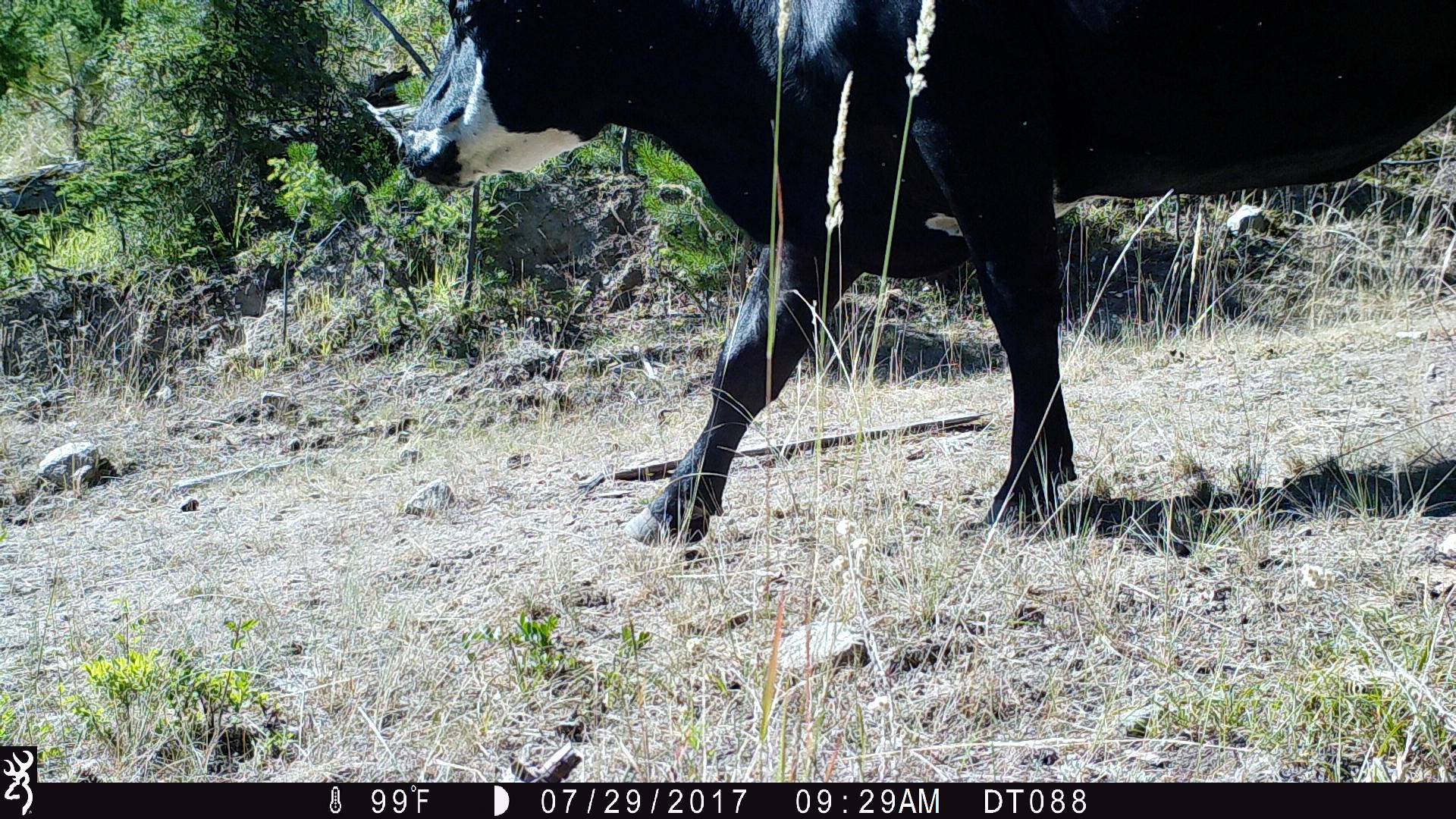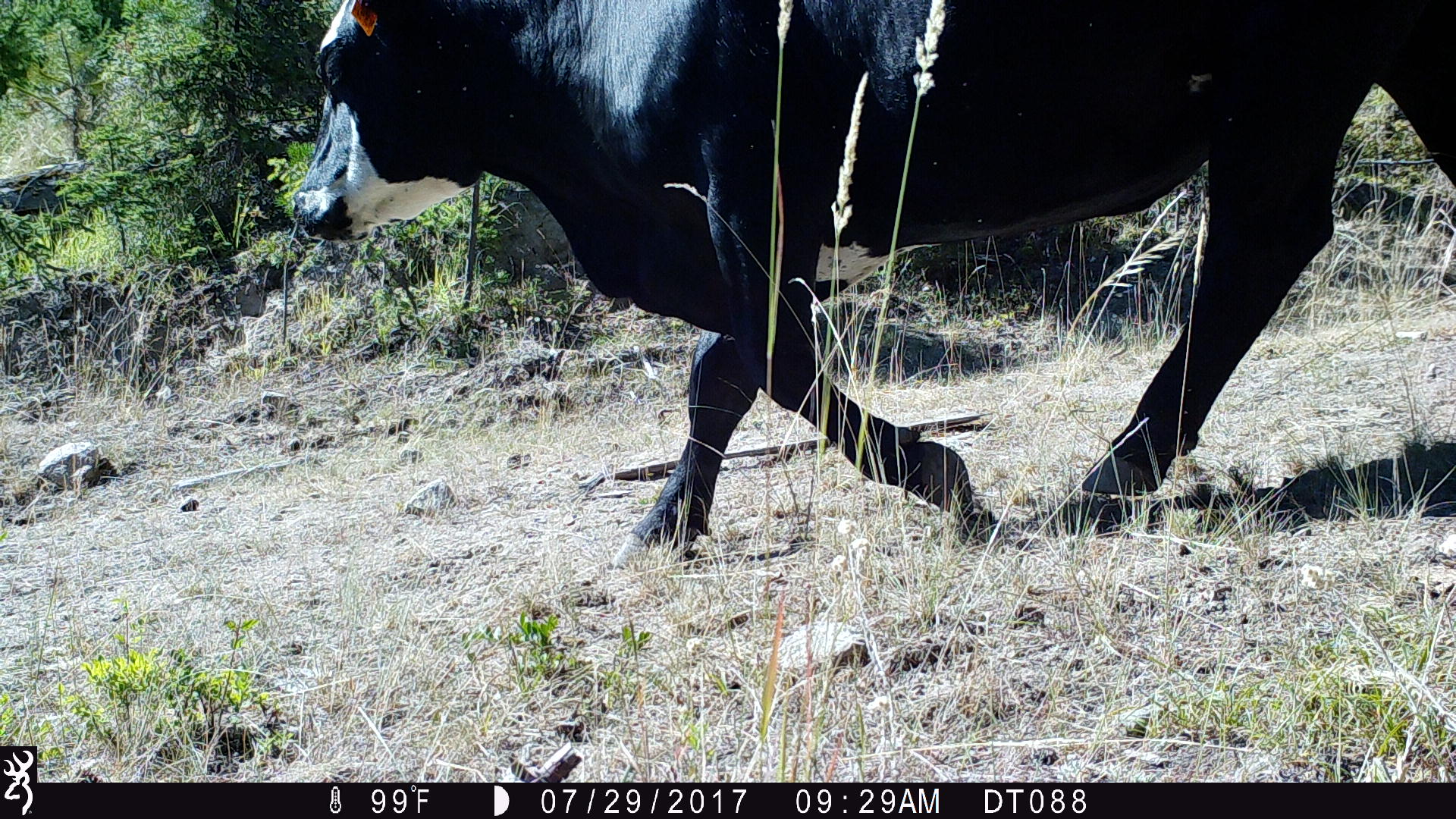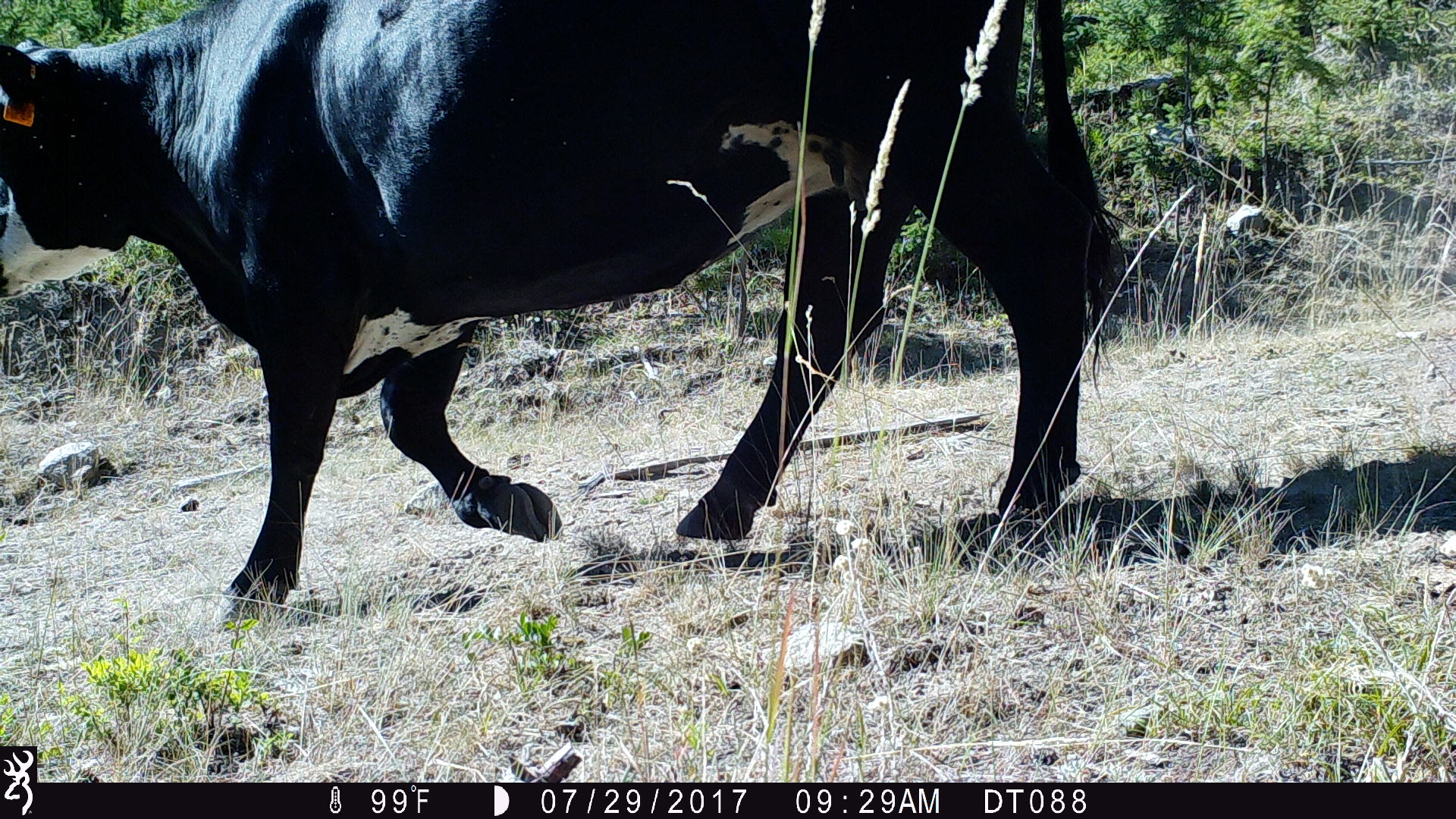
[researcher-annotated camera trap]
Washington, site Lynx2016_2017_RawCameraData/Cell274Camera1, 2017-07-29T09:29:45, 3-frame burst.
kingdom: Animalia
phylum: Chordata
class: Mammalia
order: Artiodactyla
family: Bovidae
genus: Bos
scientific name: Bos taurus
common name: domestic cattle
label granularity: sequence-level